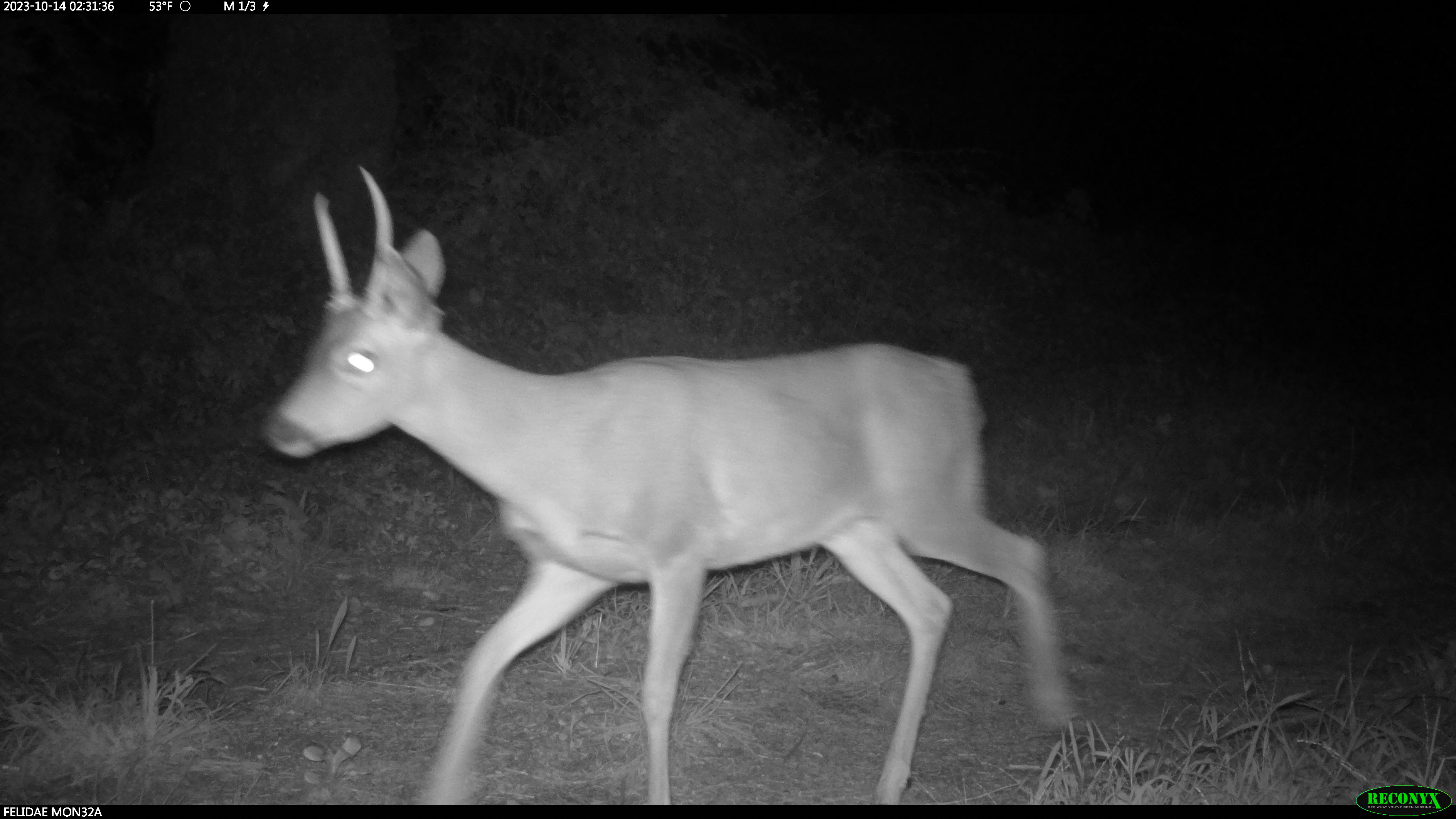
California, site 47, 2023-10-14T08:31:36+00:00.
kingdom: Animalia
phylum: Chordata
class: Mammalia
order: Artiodactyla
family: Cervidae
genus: Odocoileus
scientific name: Odocoileus hemionus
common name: mule deer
Mule deer (Odocoileus hemionus).